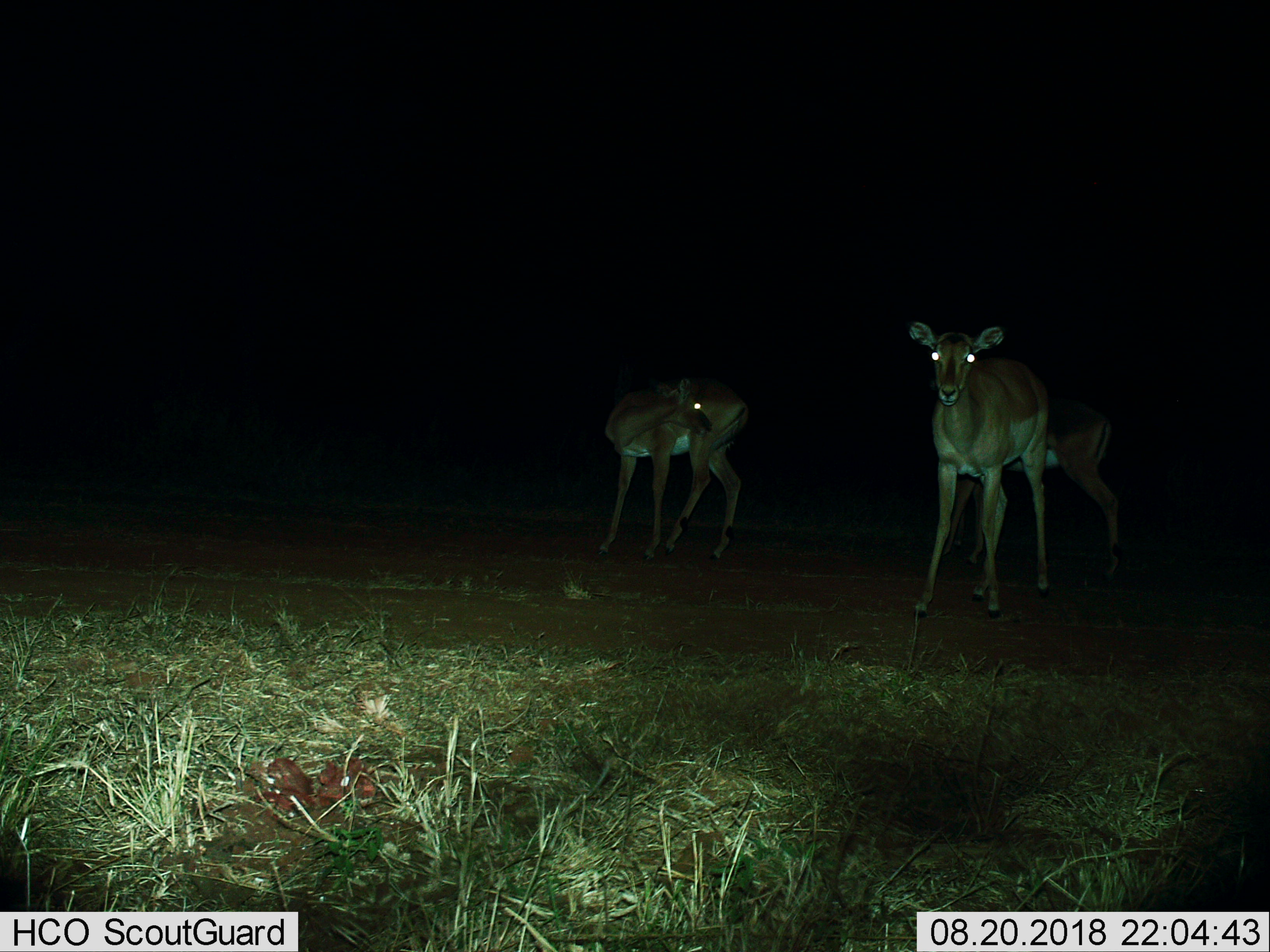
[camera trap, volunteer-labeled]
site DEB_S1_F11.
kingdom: Animalia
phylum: Chordata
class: Mammalia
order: Artiodactyla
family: Bovidae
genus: Aepyceros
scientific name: Aepyceros melampus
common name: impala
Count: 3.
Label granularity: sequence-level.